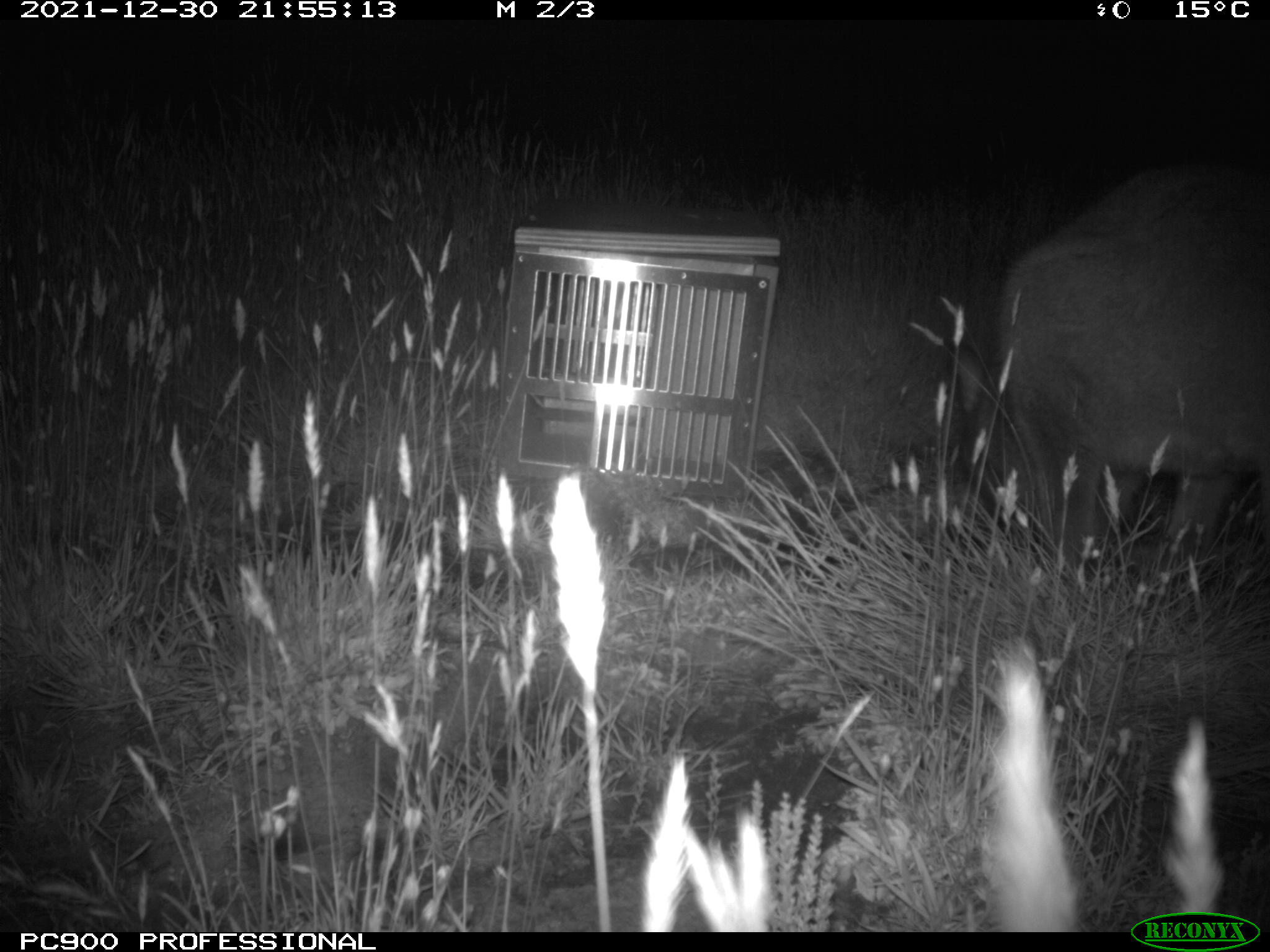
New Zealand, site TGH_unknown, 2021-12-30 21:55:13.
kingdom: Animalia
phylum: Chordata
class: Mammalia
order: Diprotodontia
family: Macropodidae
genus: Notamacropus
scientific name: Notamacropus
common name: wallaby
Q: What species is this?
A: Wallaby (Notamacropus).